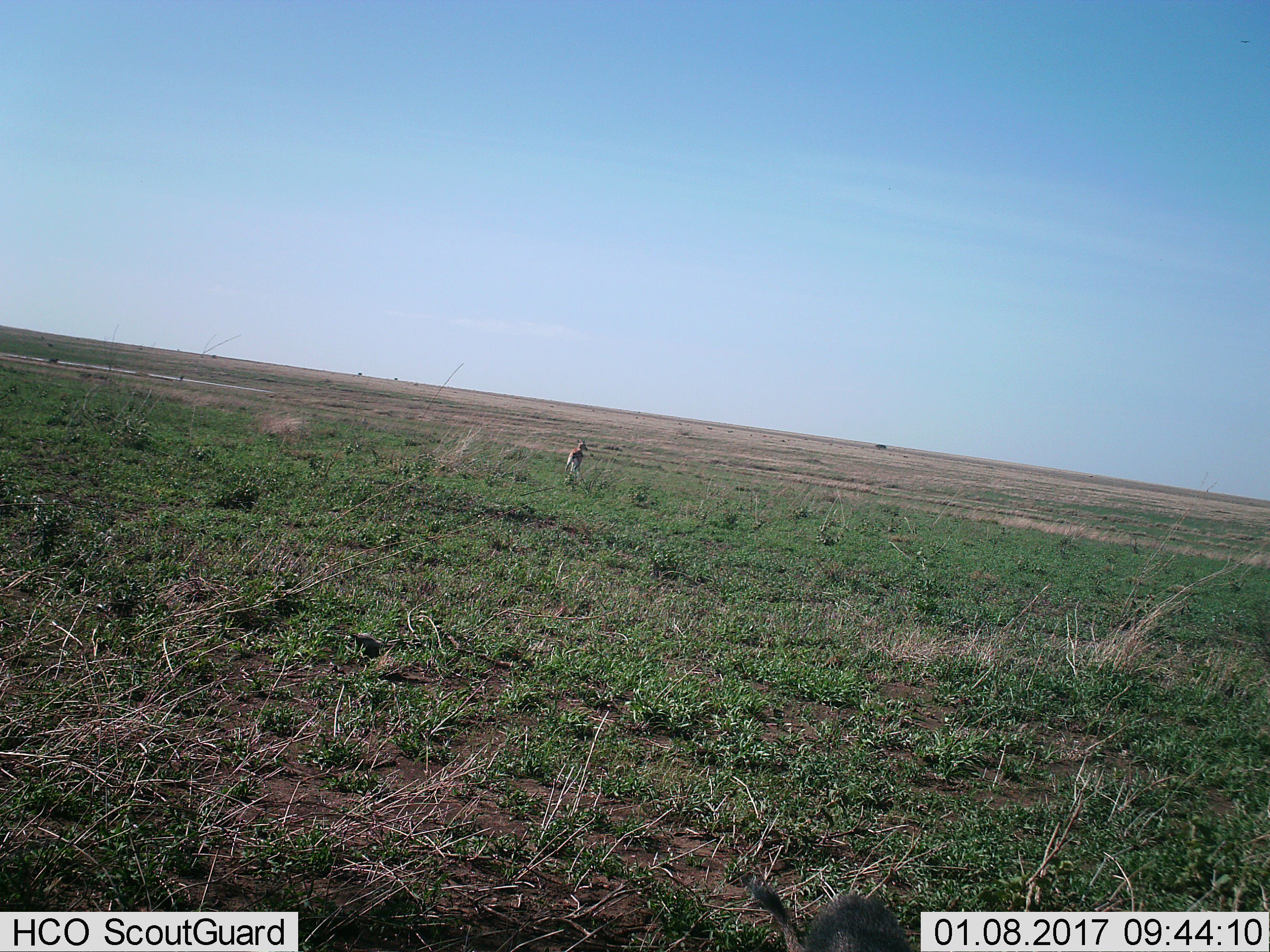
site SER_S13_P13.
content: unidentified animal